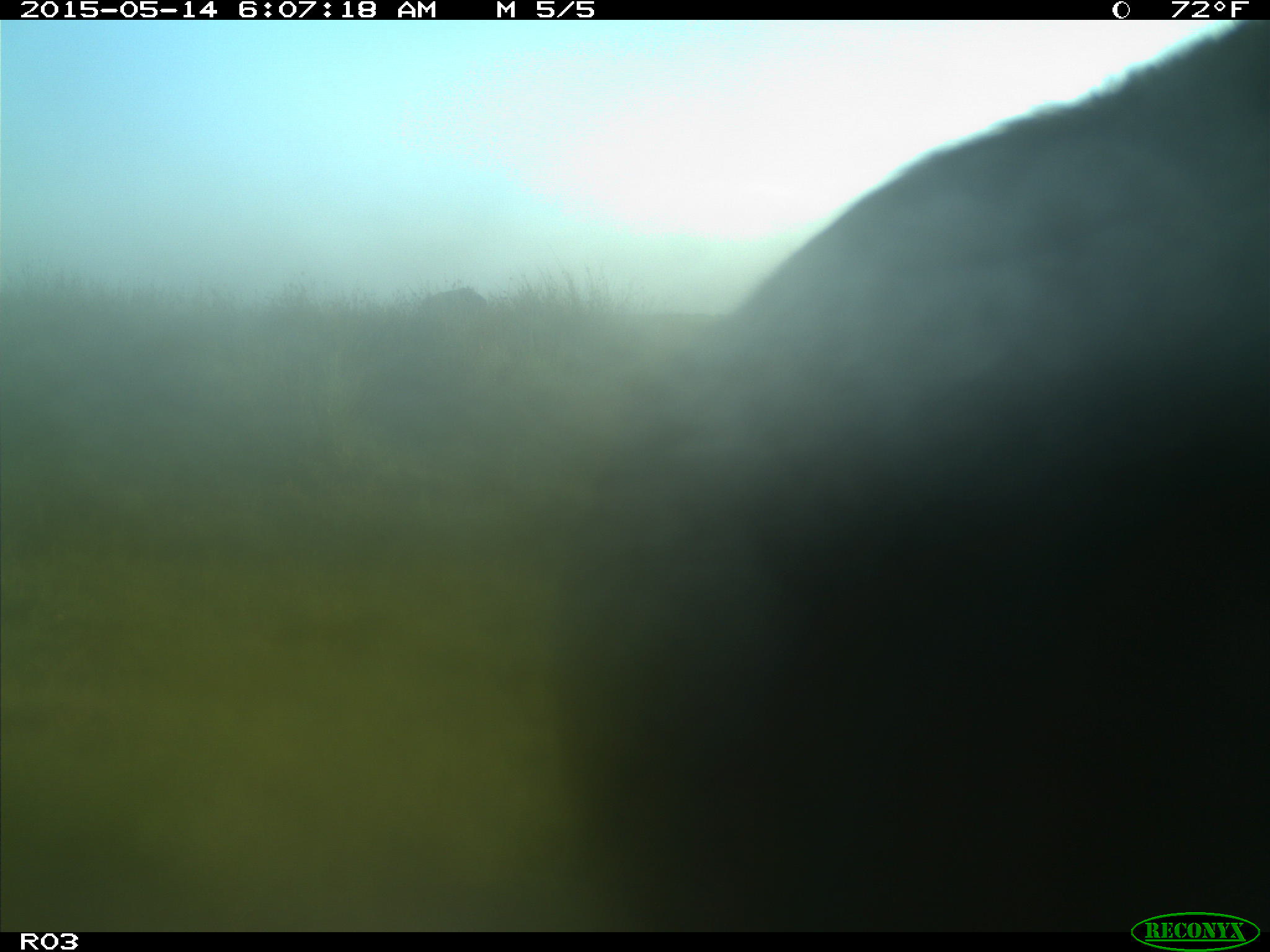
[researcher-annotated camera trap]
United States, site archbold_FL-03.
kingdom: Animalia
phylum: Chordata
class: Mammalia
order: Artiodactyla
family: Bovidae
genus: Bos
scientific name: Bos taurus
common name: domestic cow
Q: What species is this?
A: Bos taurus (domestic cow).